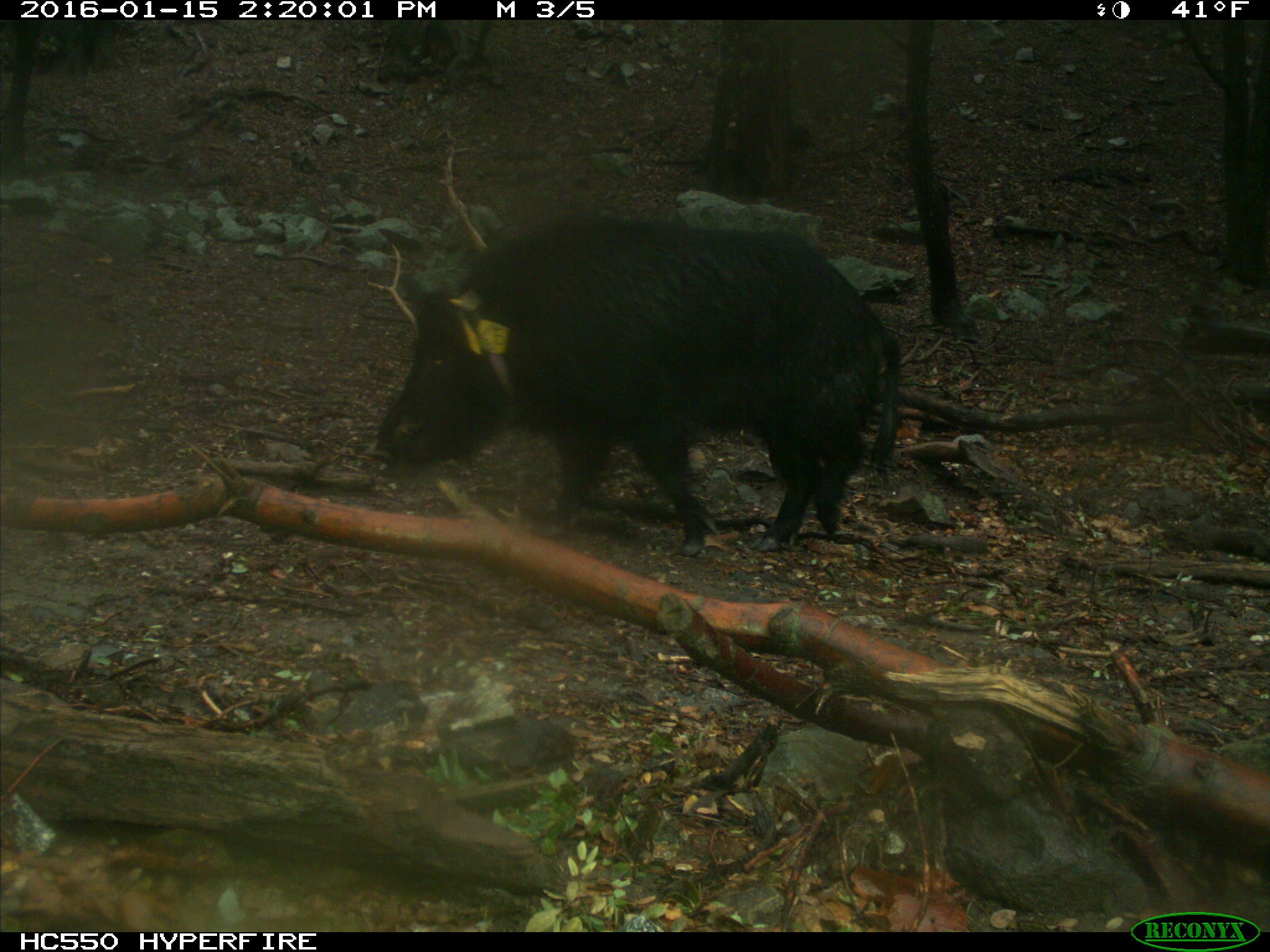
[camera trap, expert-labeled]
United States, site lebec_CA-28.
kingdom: Animalia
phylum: Chordata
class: Mammalia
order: Artiodactyla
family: Suidae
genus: Sus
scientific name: Sus scrofa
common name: wild boar